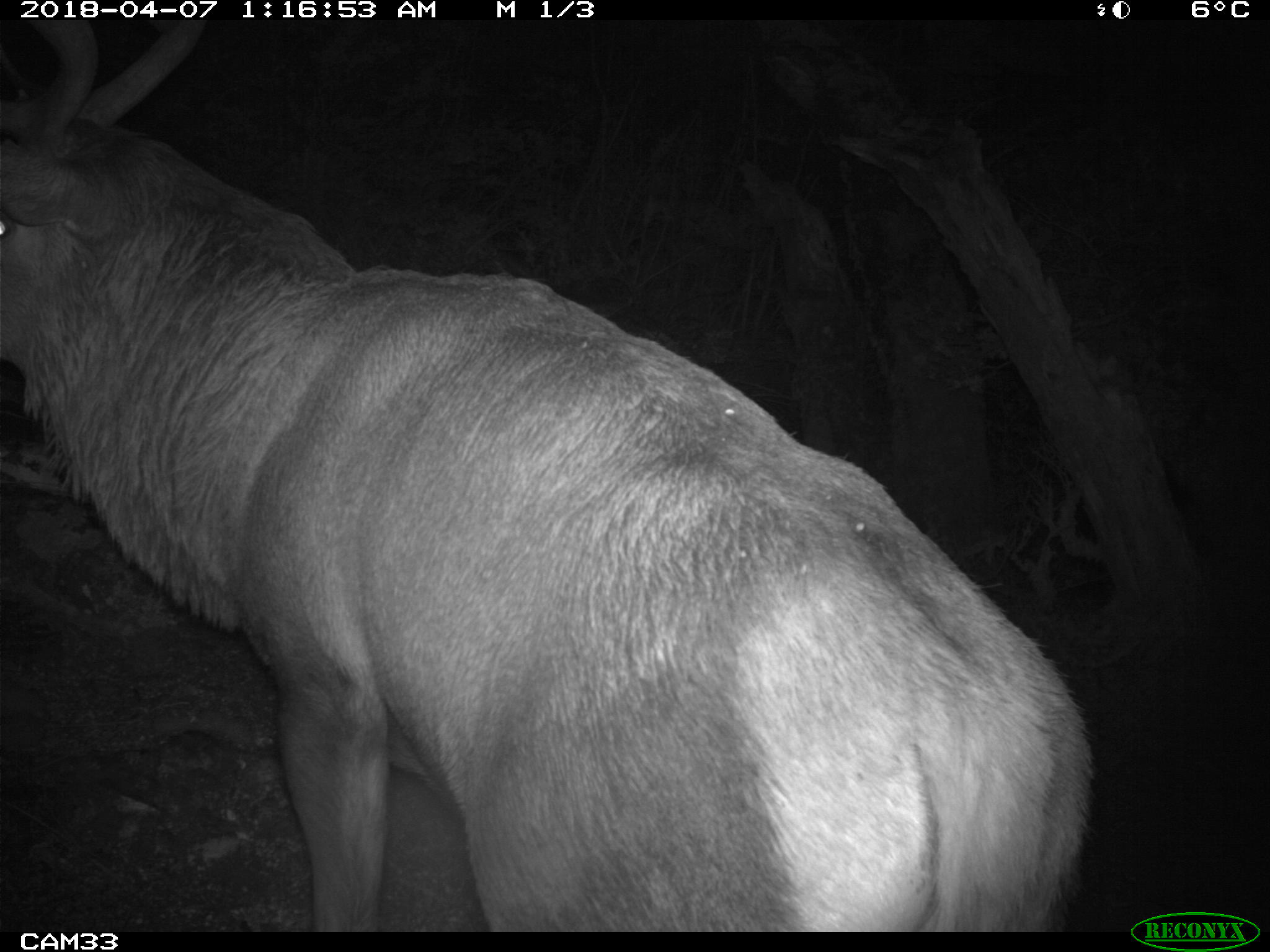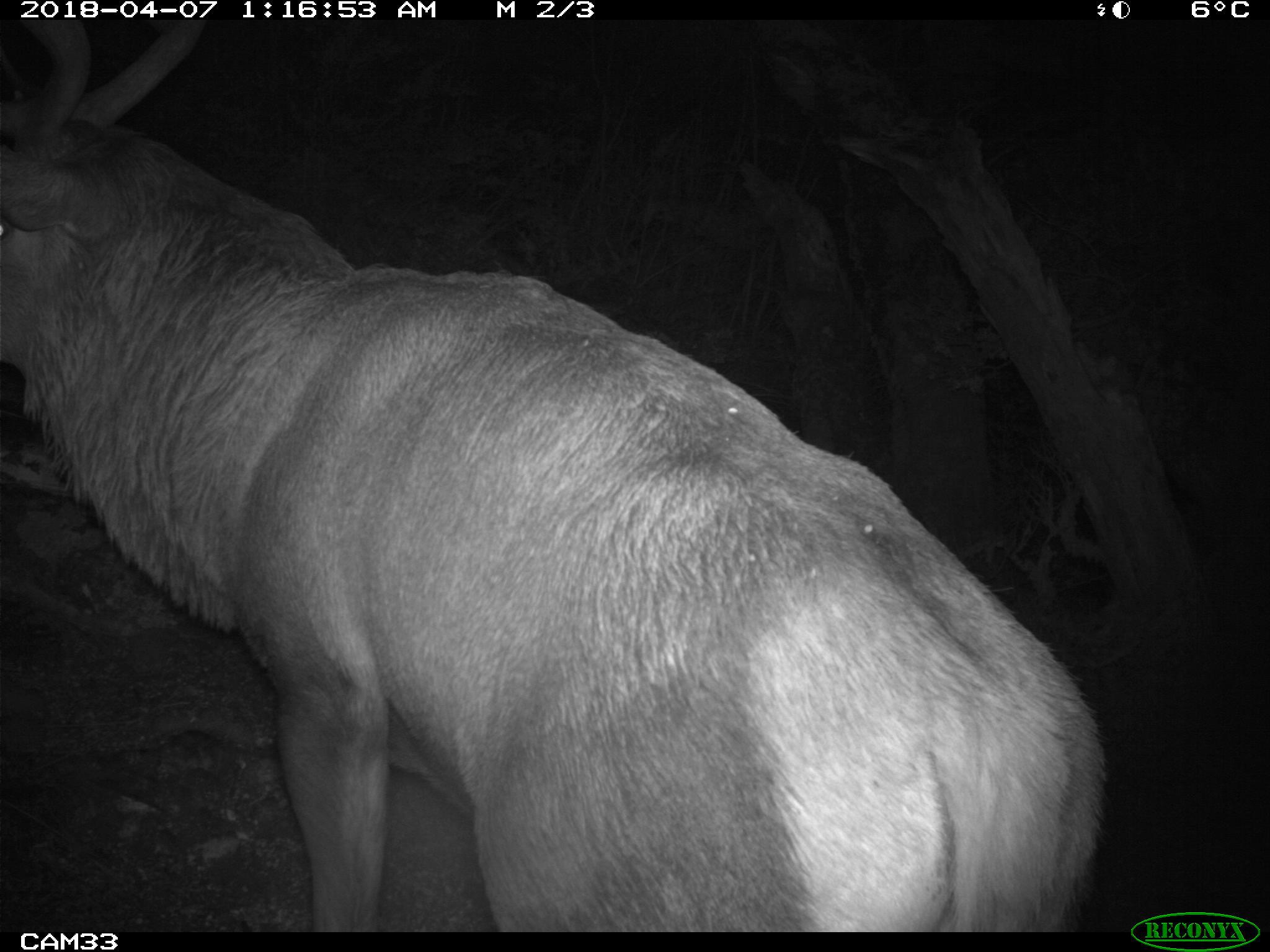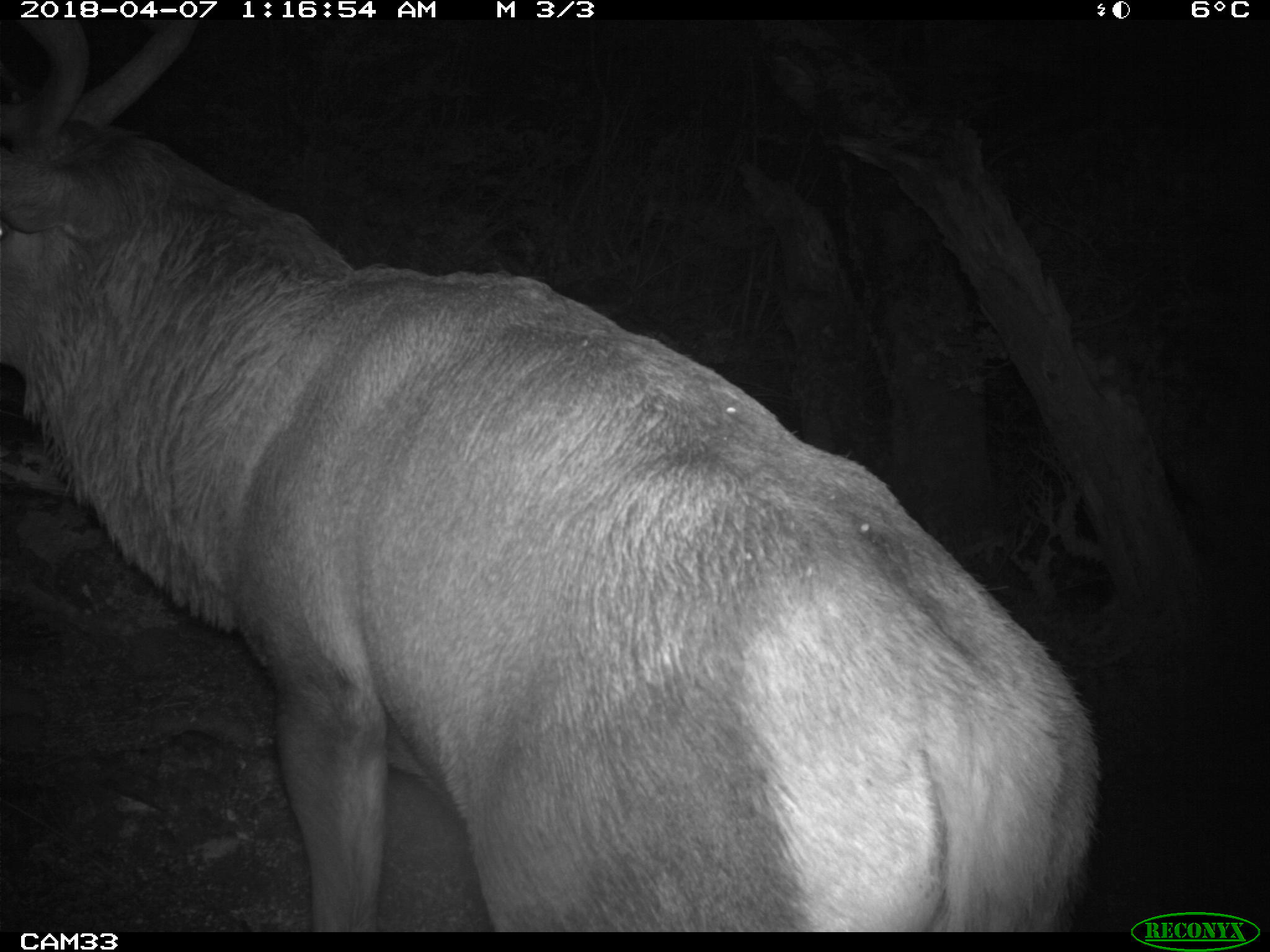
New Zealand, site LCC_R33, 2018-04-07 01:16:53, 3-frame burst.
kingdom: Animalia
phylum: Chordata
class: Mammalia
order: Artiodactyla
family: Cervidae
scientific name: Cervidae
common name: deer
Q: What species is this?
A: Deer (Cervidae).